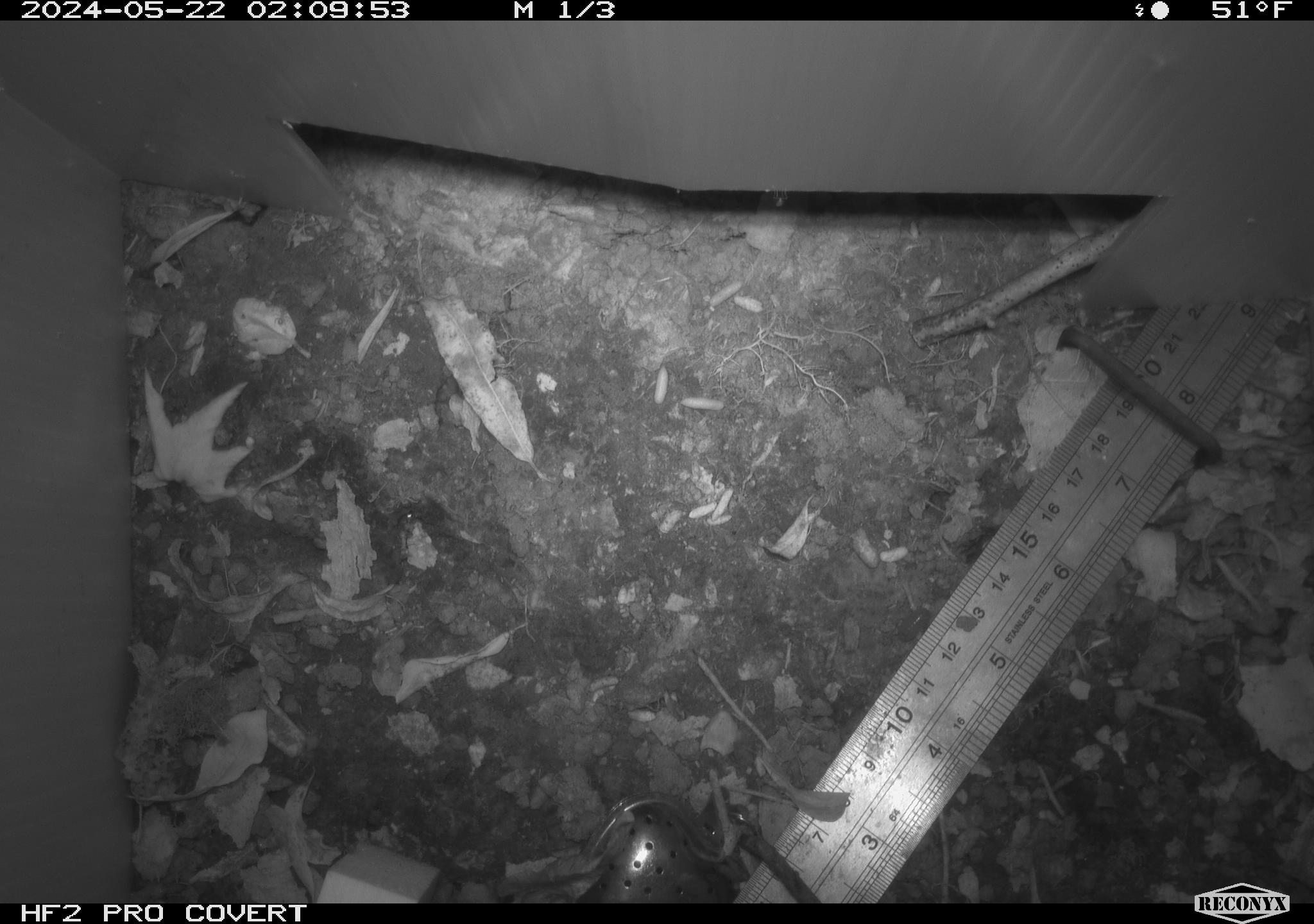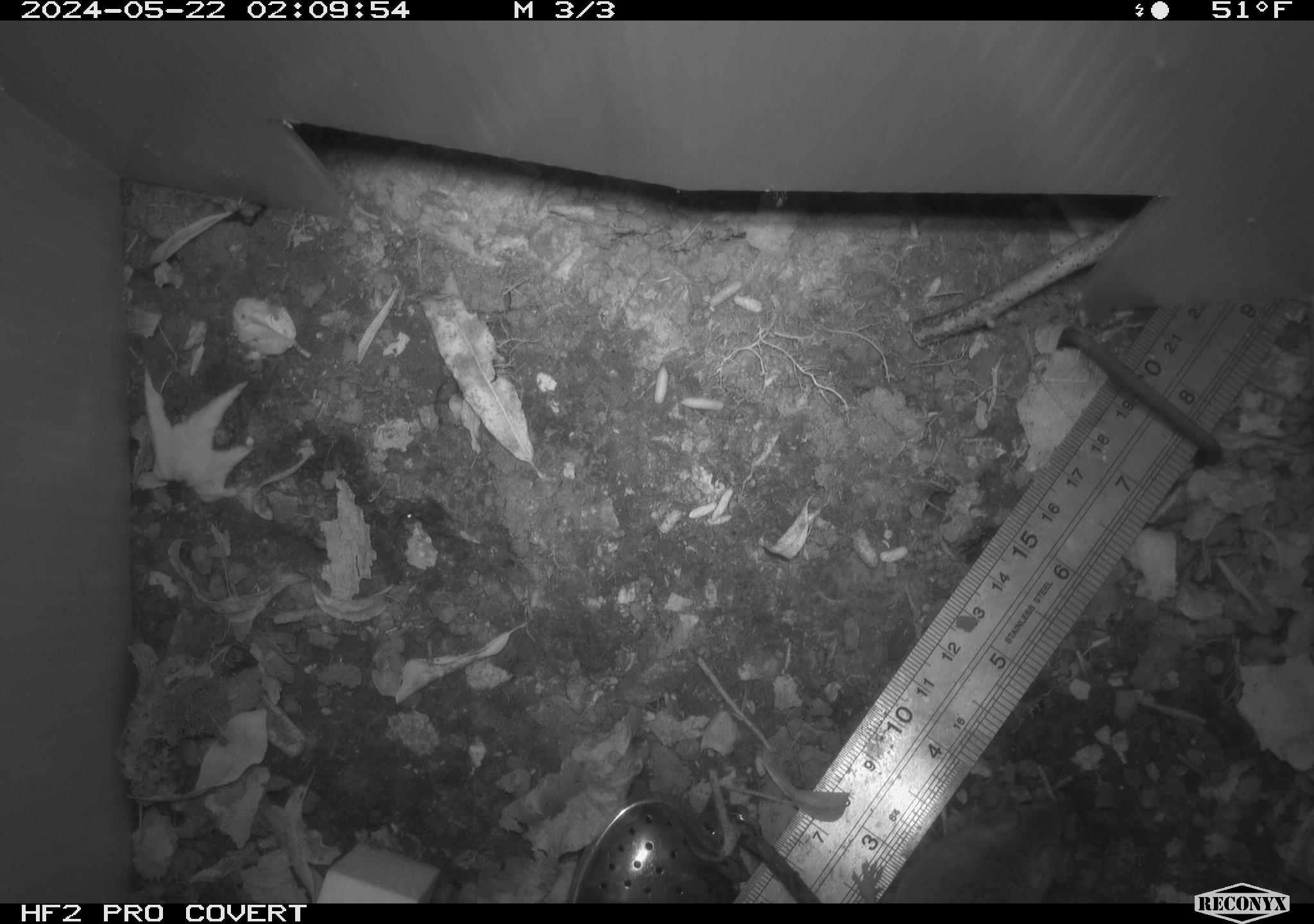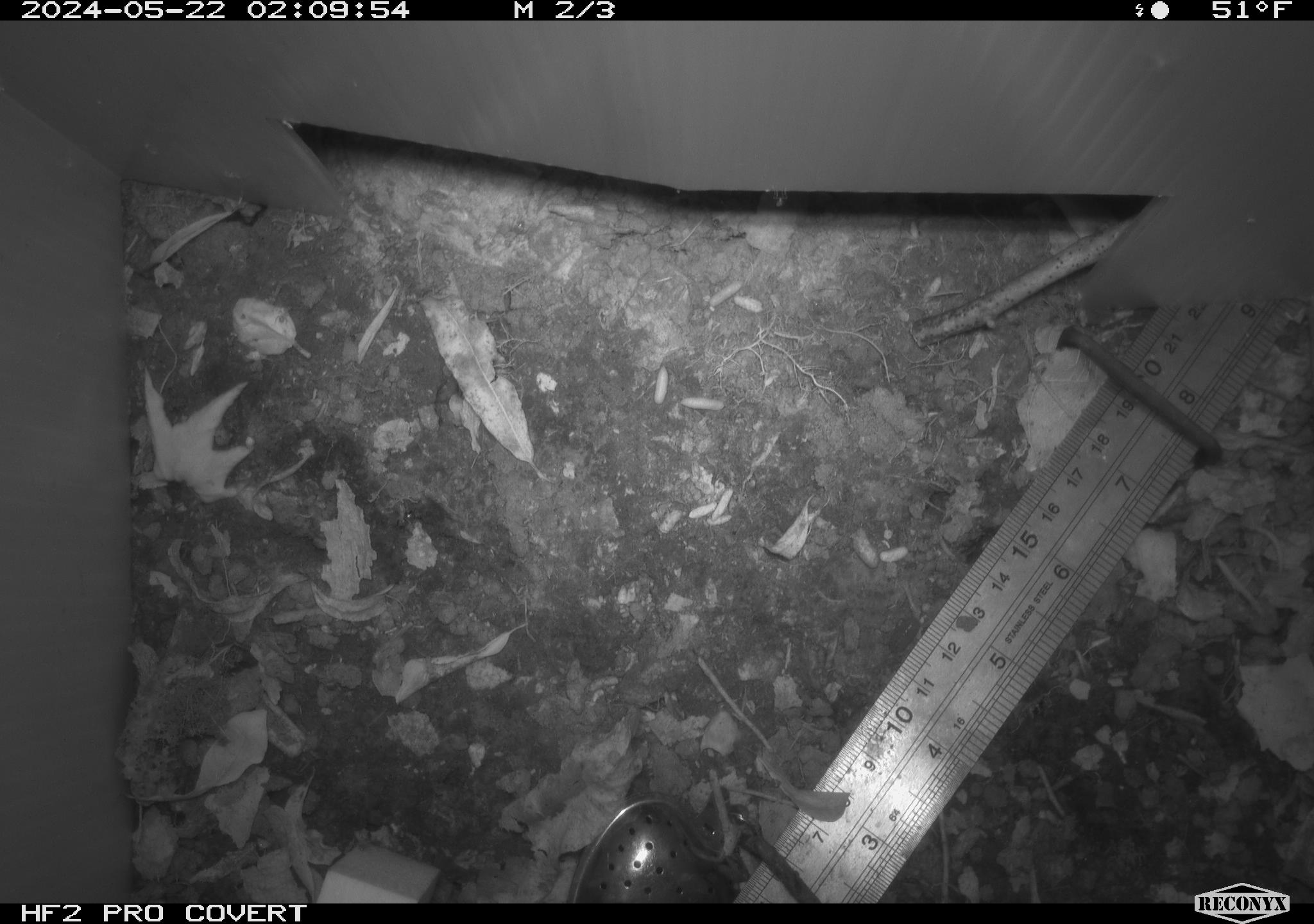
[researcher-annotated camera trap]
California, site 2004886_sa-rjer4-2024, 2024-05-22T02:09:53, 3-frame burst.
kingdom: Animalia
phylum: Chordata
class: Mammalia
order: Rodentia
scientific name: Rodentia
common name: mouse species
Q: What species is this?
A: Mouse species (Rodentia).